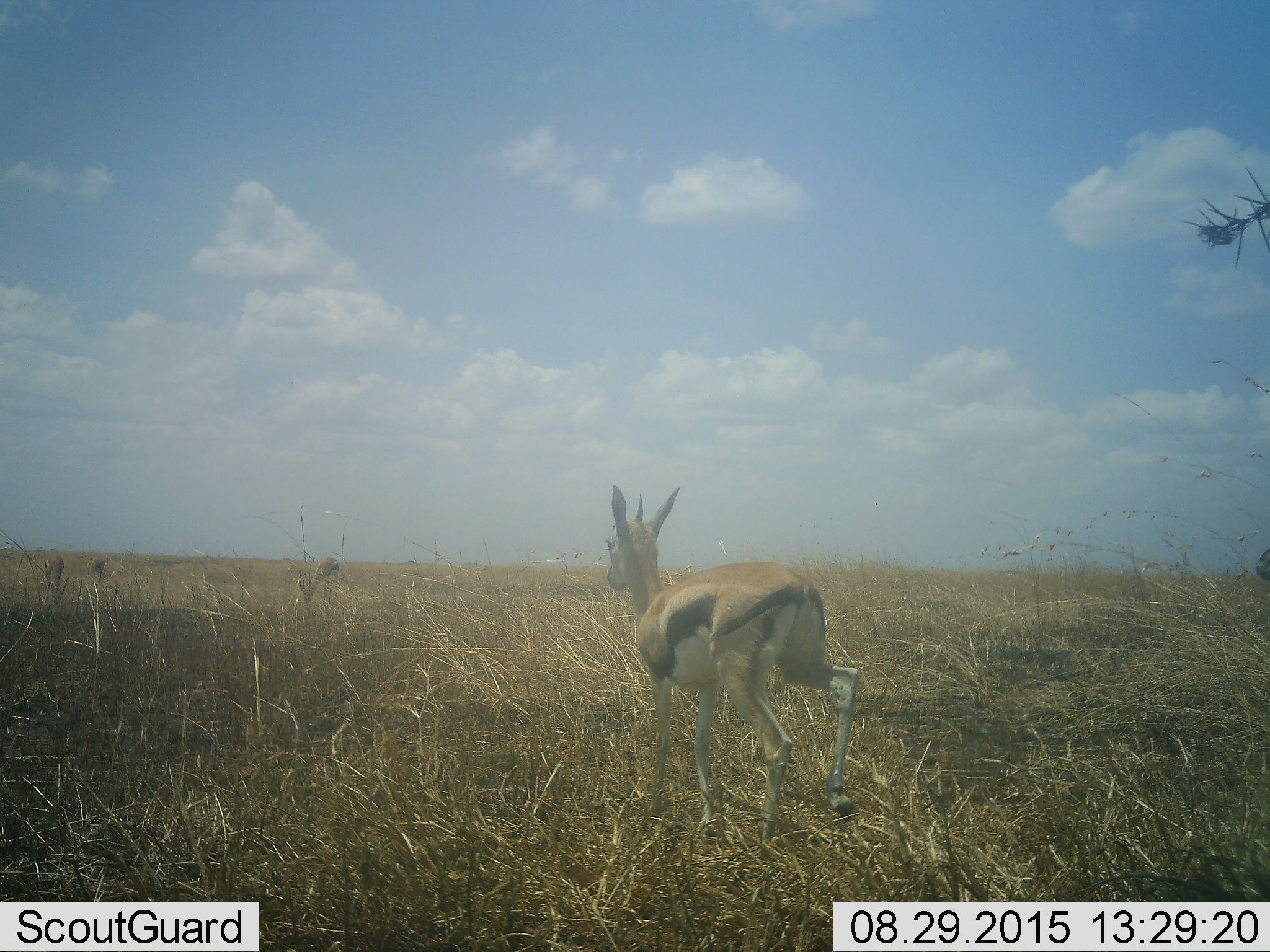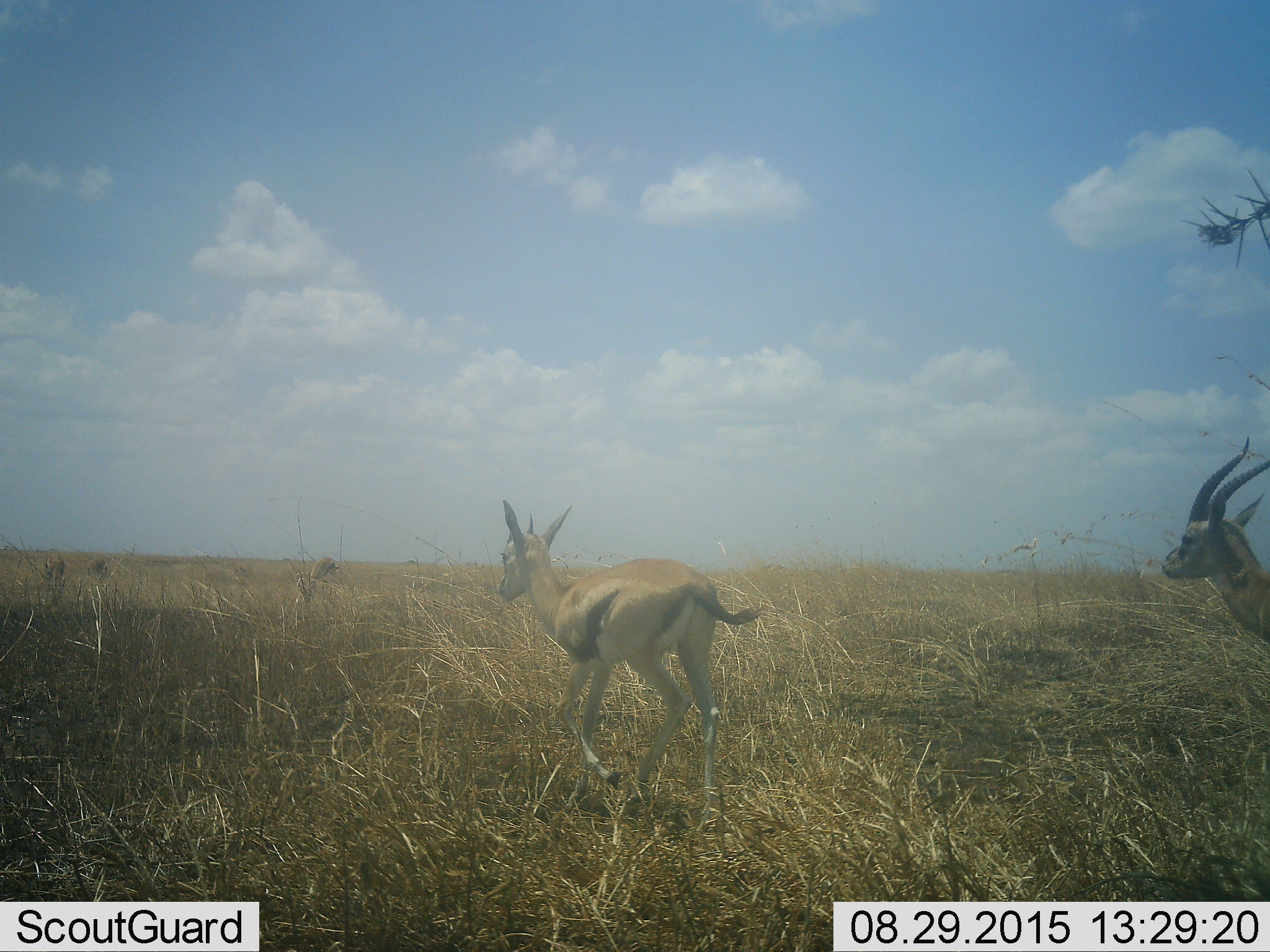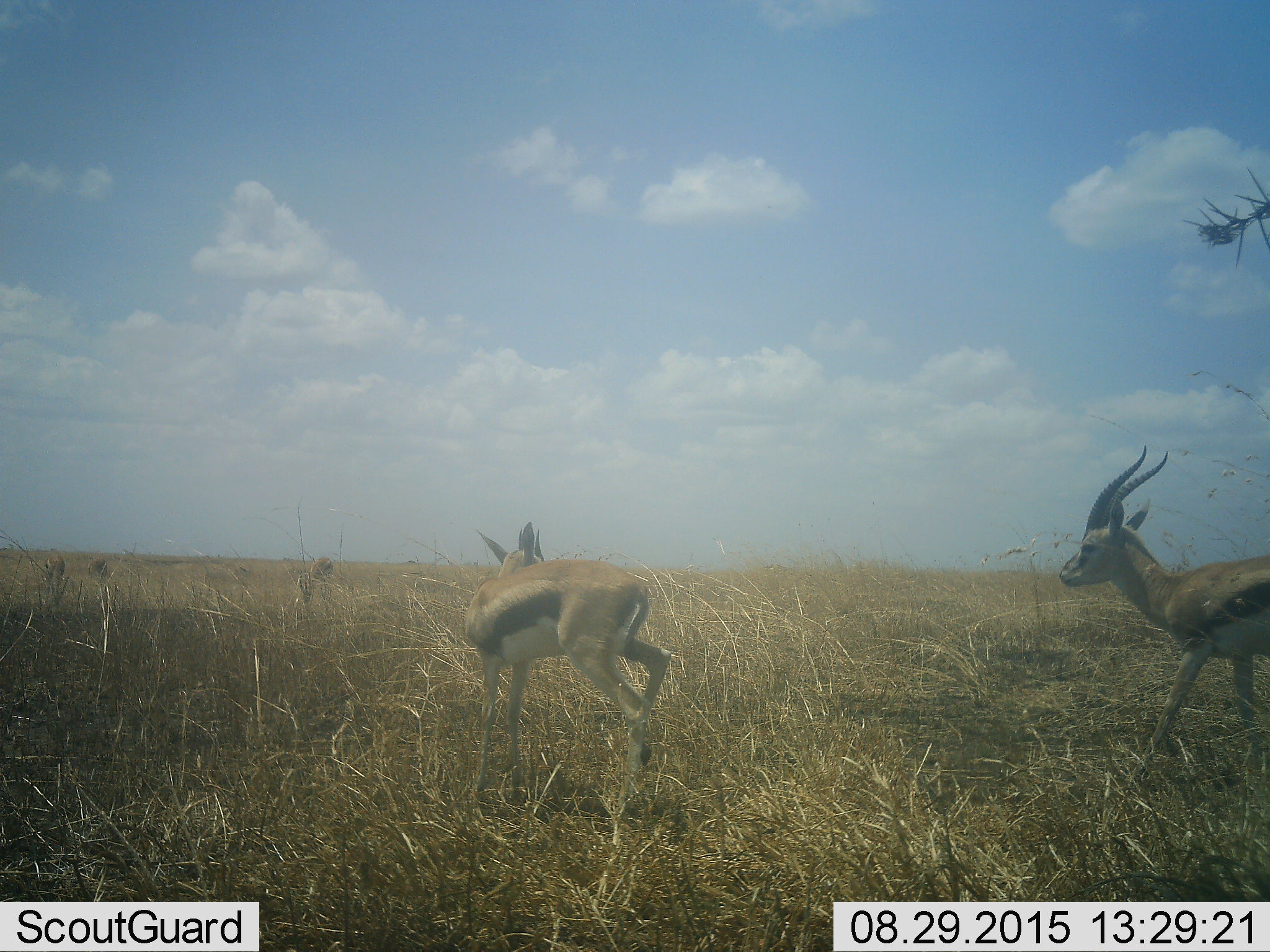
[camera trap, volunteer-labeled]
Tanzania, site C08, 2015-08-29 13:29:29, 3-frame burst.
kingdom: Animalia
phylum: Chordata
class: Mammalia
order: Artiodactyla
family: Bovidae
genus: Eudorcas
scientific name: Eudorcas thomsonii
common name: thomson's gazelle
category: gazellethomsons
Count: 2.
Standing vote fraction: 23%.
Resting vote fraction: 0%.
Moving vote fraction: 92%.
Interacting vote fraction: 8%.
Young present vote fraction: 15%.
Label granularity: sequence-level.